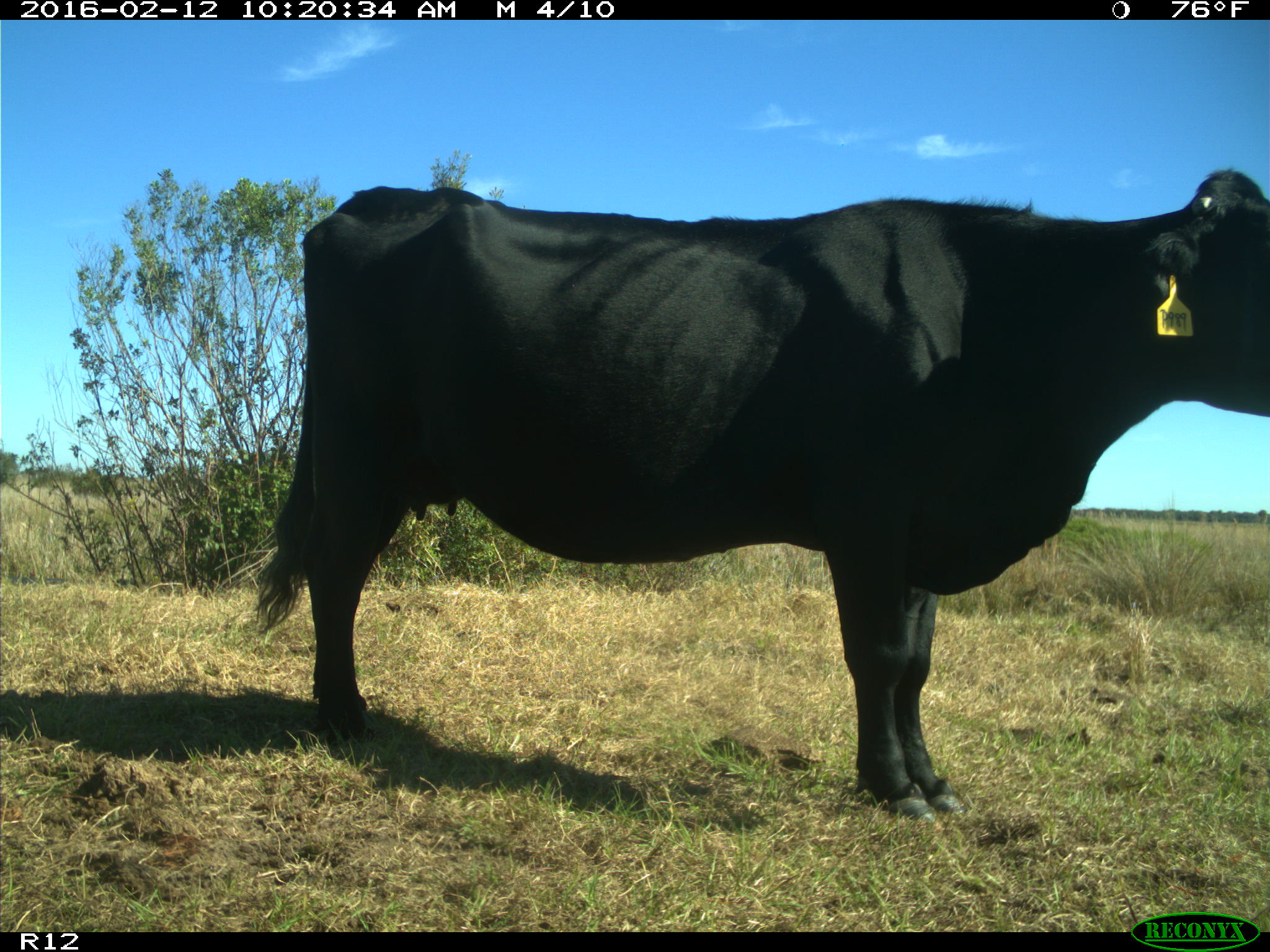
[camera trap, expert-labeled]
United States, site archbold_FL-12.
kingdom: Animalia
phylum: Chordata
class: Mammalia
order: Artiodactyla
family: Bovidae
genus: Bos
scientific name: Bos taurus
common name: domestic cow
Bos taurus (domestic cow).